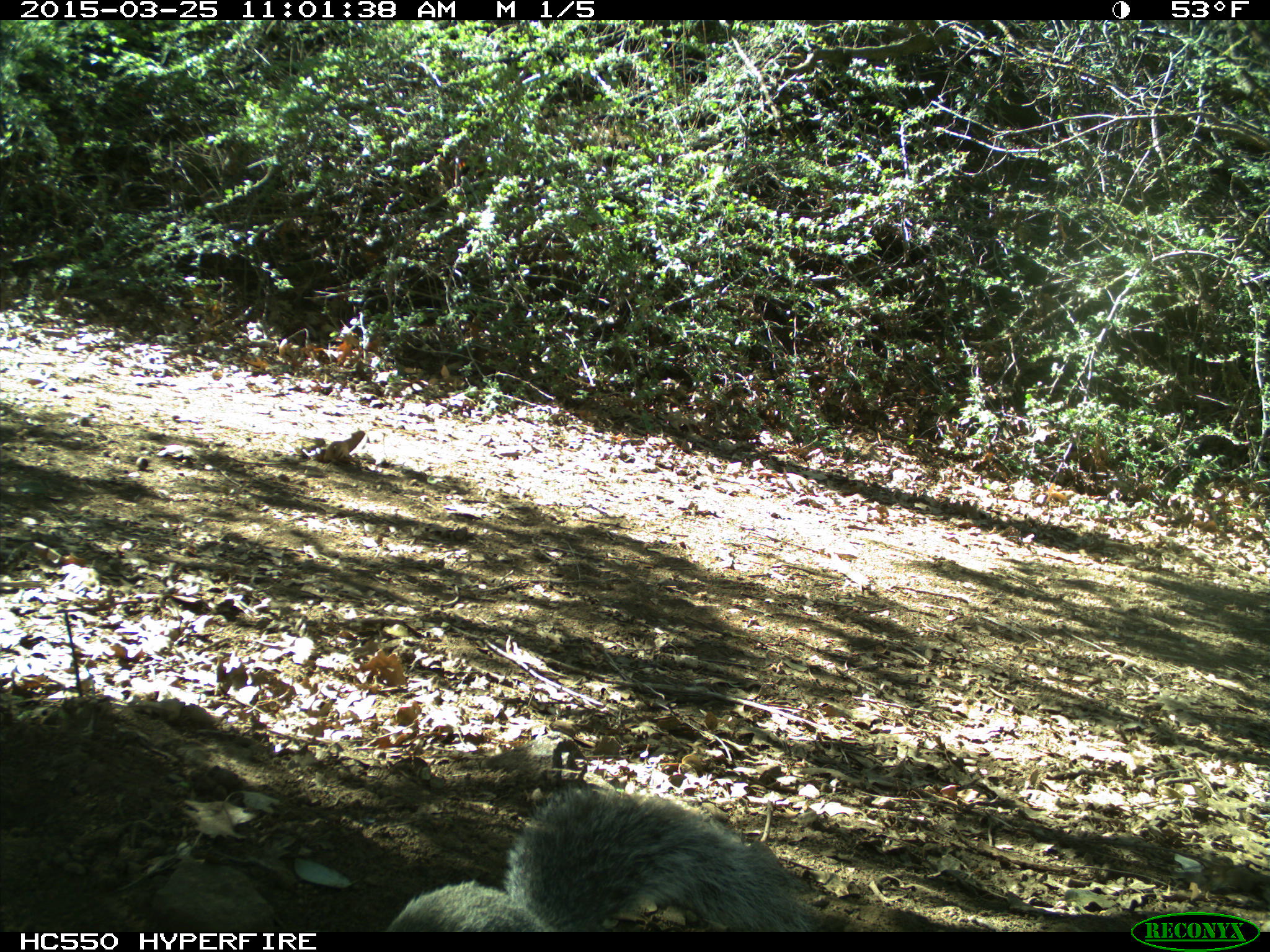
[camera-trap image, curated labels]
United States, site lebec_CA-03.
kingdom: Animalia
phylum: Chordata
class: Mammalia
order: Rodentia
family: Sciuridae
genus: Sciurus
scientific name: Sciurus carolinensis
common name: eastern gray squirrel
Sciurus carolinensis (eastern gray squirrel).